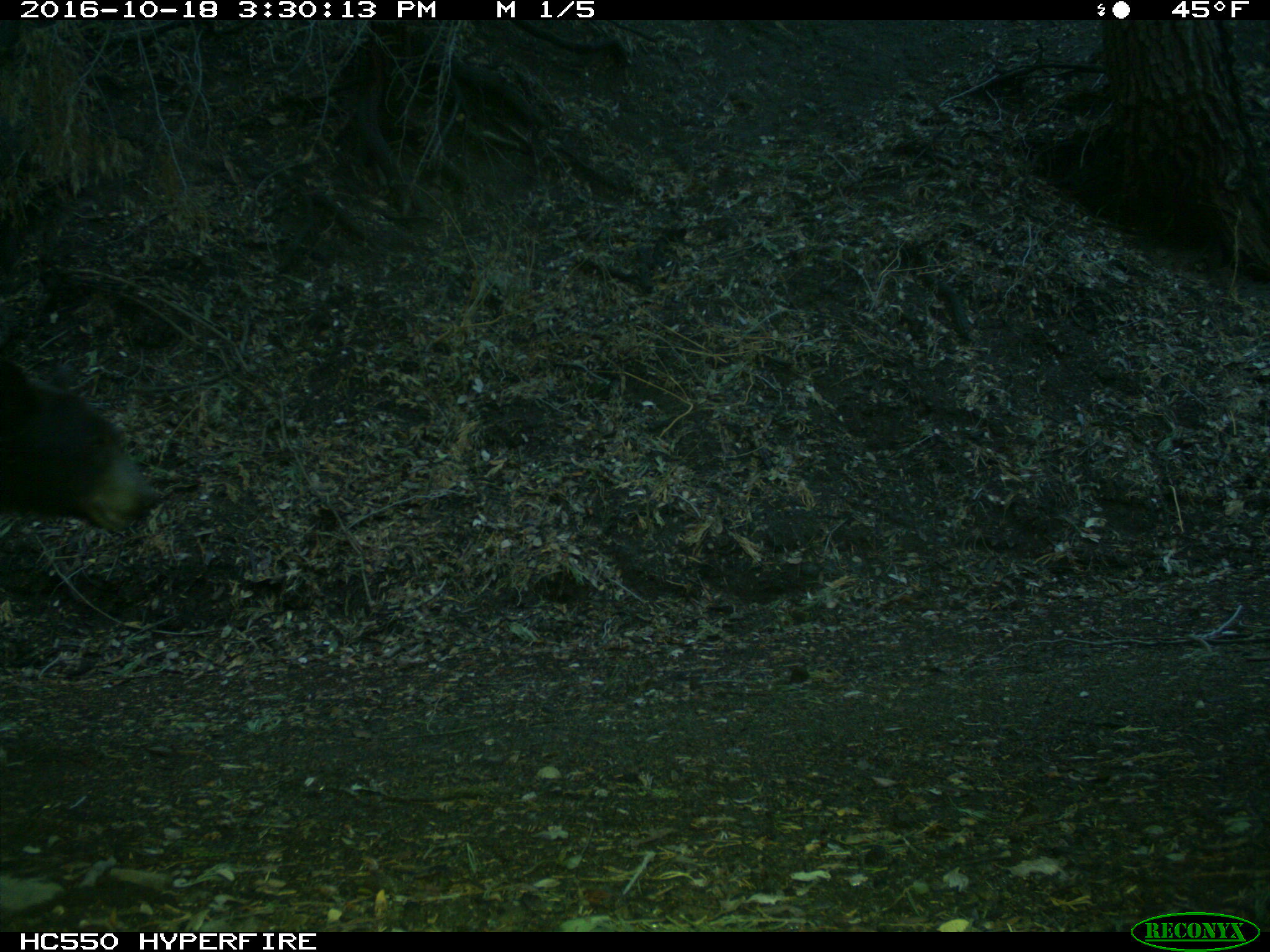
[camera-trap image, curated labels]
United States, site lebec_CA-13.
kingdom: Animalia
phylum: Chordata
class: Mammalia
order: Carnivora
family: Ursidae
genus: Ursus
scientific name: Ursus americanus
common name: american black bear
Ursus americanus (american black bear).